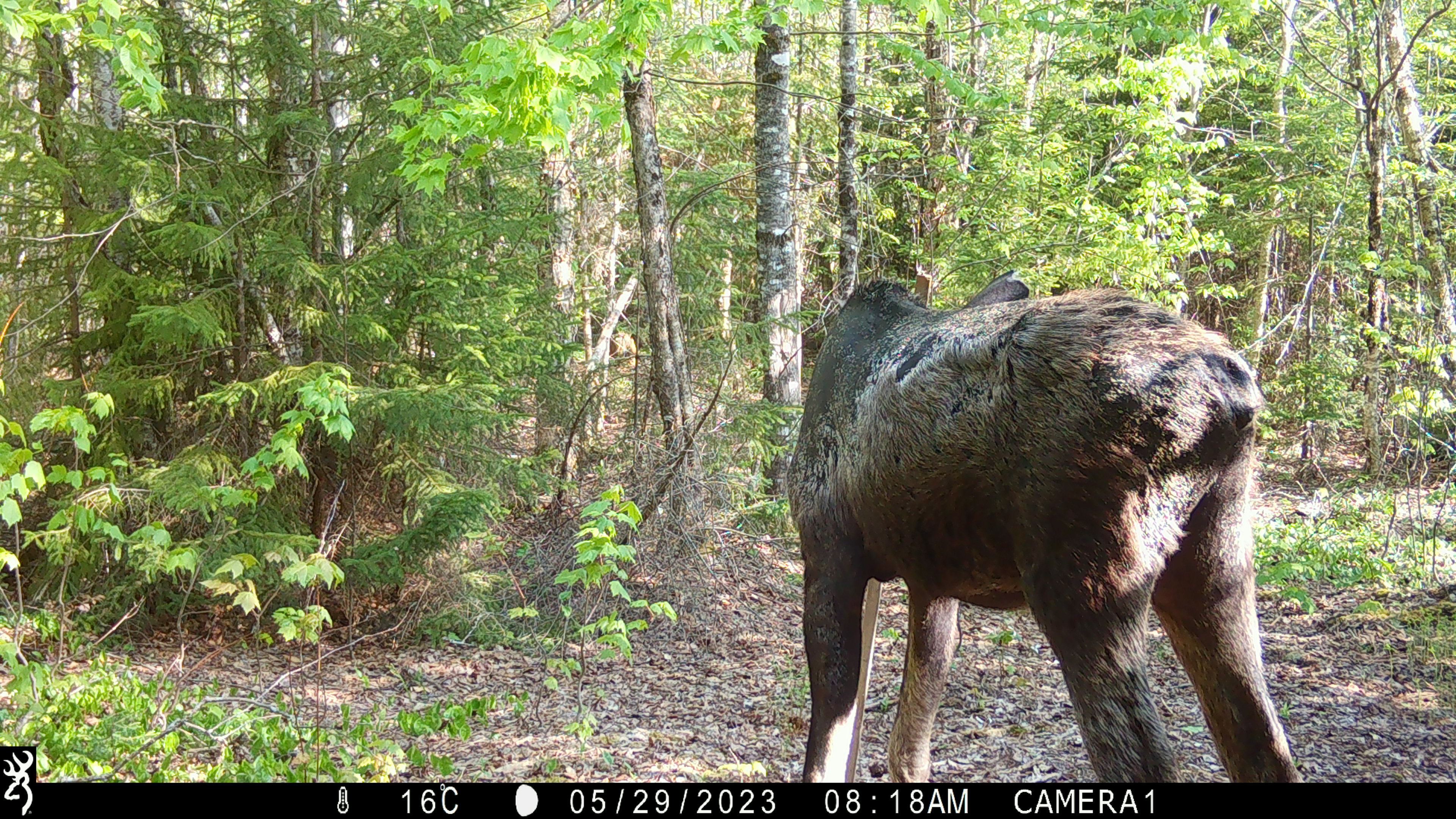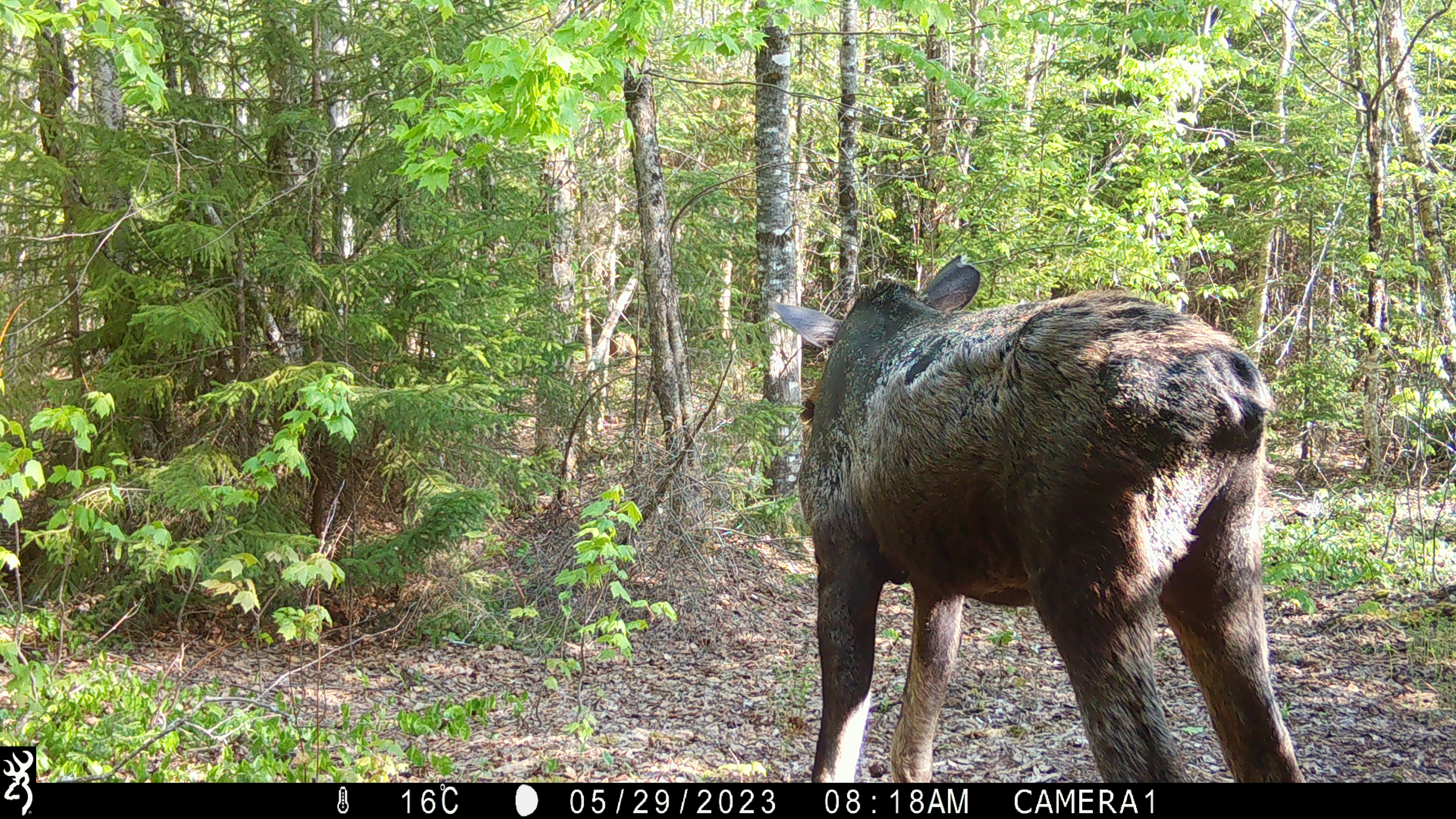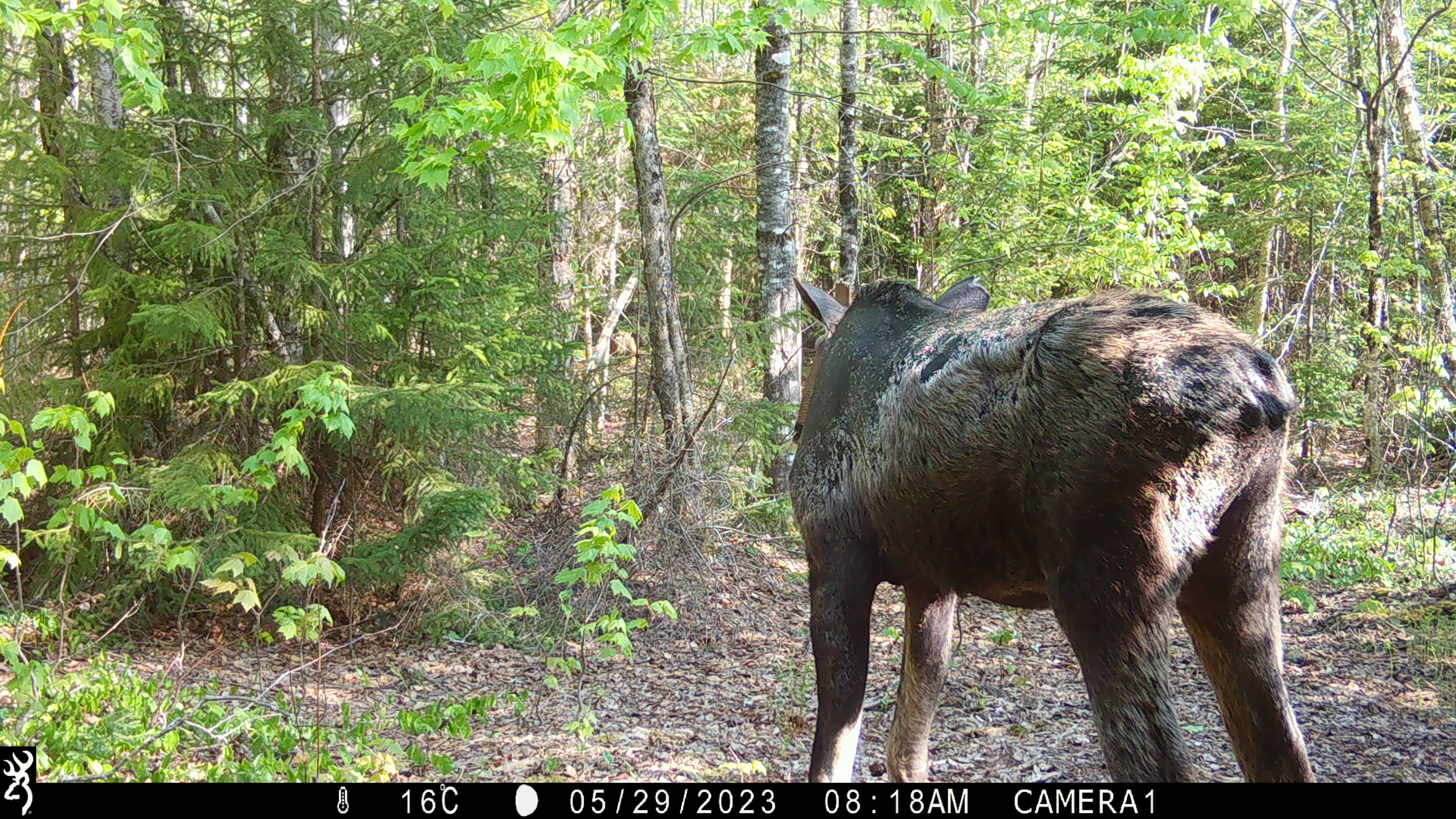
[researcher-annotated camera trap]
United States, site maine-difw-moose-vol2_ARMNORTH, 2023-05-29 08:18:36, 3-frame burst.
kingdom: Animalia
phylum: Chordata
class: Mammalia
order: Artiodactyla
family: Cervidae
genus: Alces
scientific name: Alces alces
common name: moose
Moose (Alces alces).